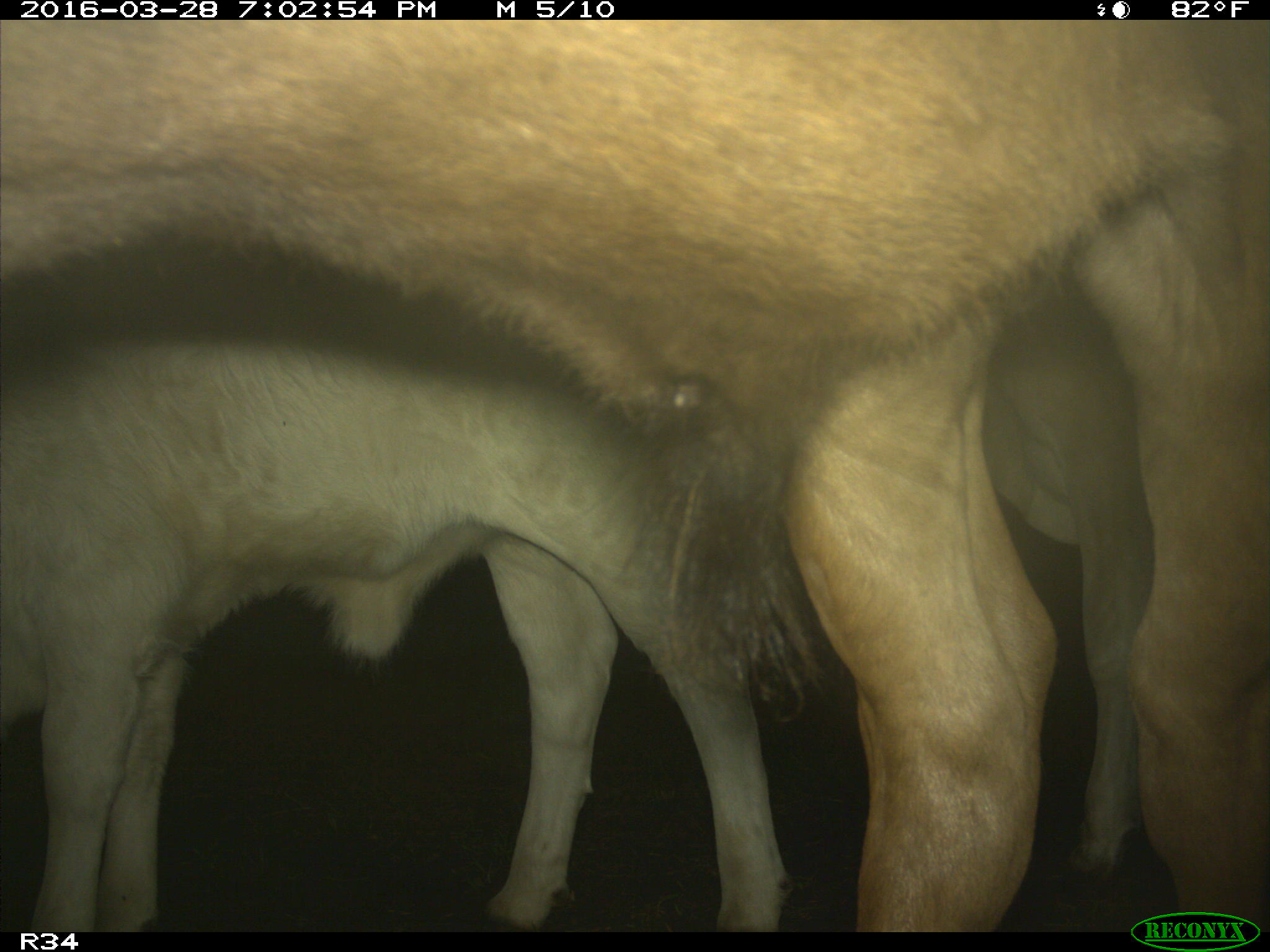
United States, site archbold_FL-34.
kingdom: Animalia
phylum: Chordata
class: Mammalia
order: Artiodactyla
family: Bovidae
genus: Bos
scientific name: Bos taurus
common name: domestic cow